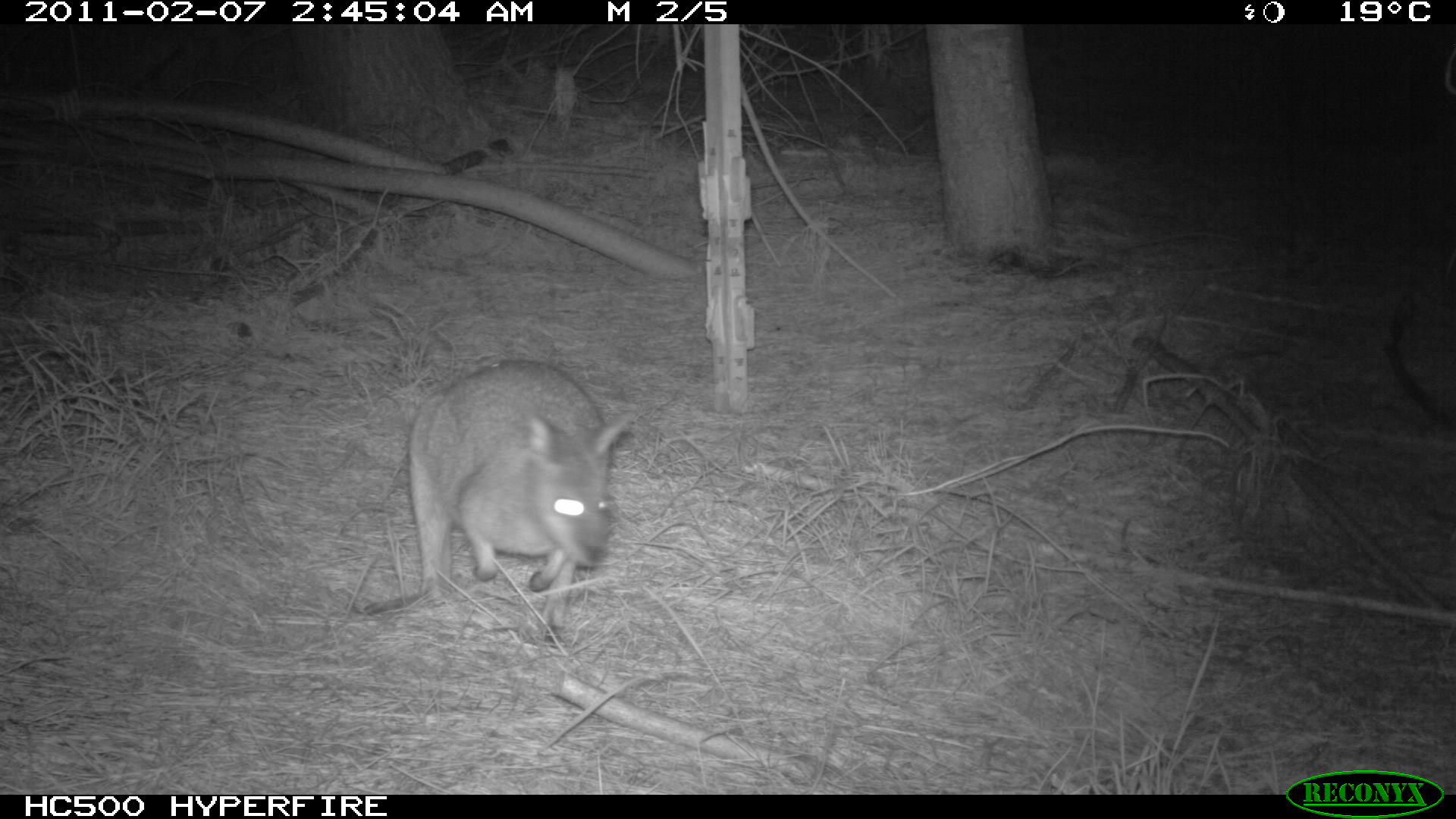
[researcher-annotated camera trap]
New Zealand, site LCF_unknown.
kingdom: Animalia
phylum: Chordata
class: Mammalia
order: Diprotodontia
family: Macropodidae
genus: Notamacropus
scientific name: Notamacropus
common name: wallaby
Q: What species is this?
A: Wallaby (Notamacropus).